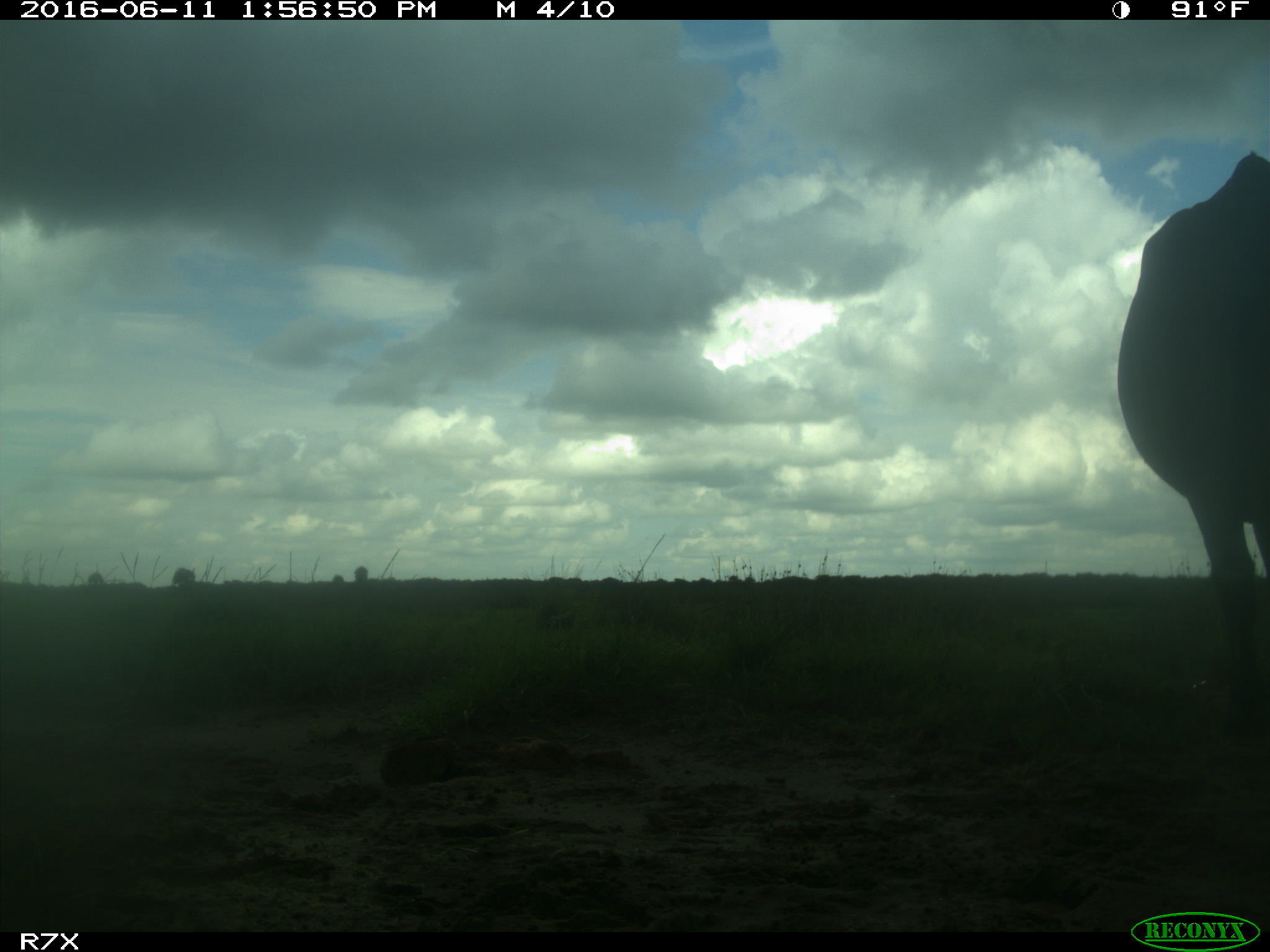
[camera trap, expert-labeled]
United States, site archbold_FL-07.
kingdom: Animalia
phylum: Chordata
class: Mammalia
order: Artiodactyla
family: Bovidae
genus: Bos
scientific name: Bos taurus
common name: domestic cow